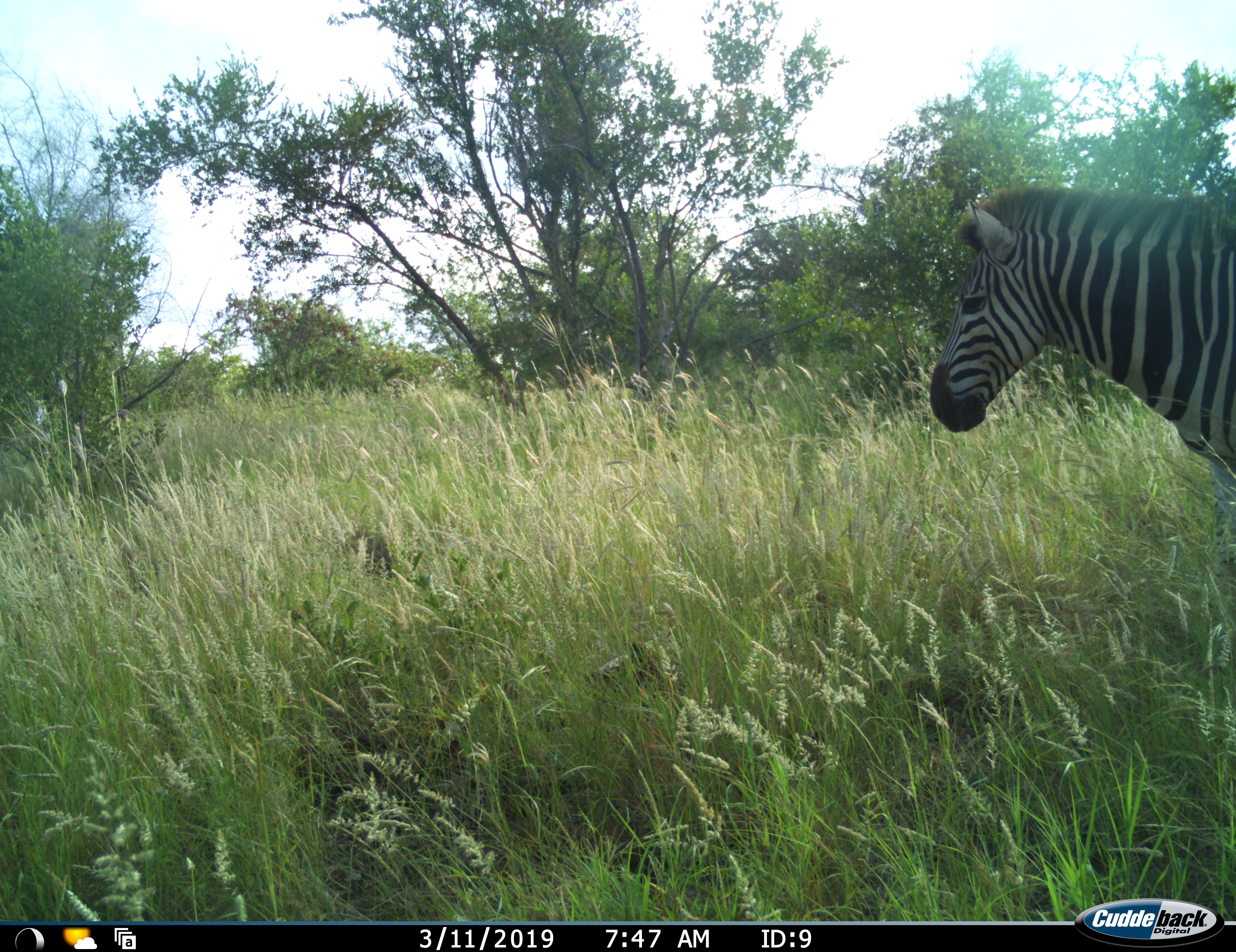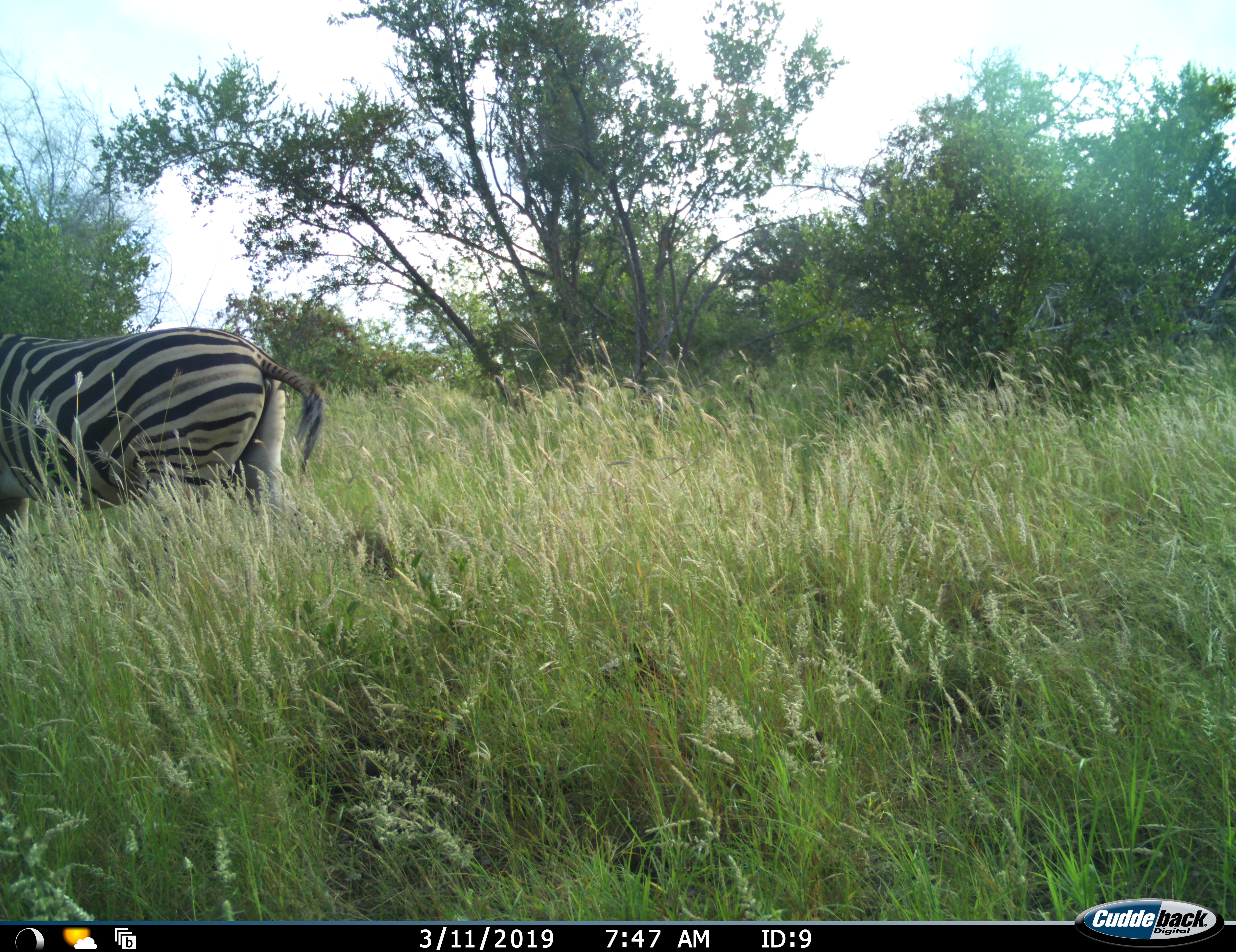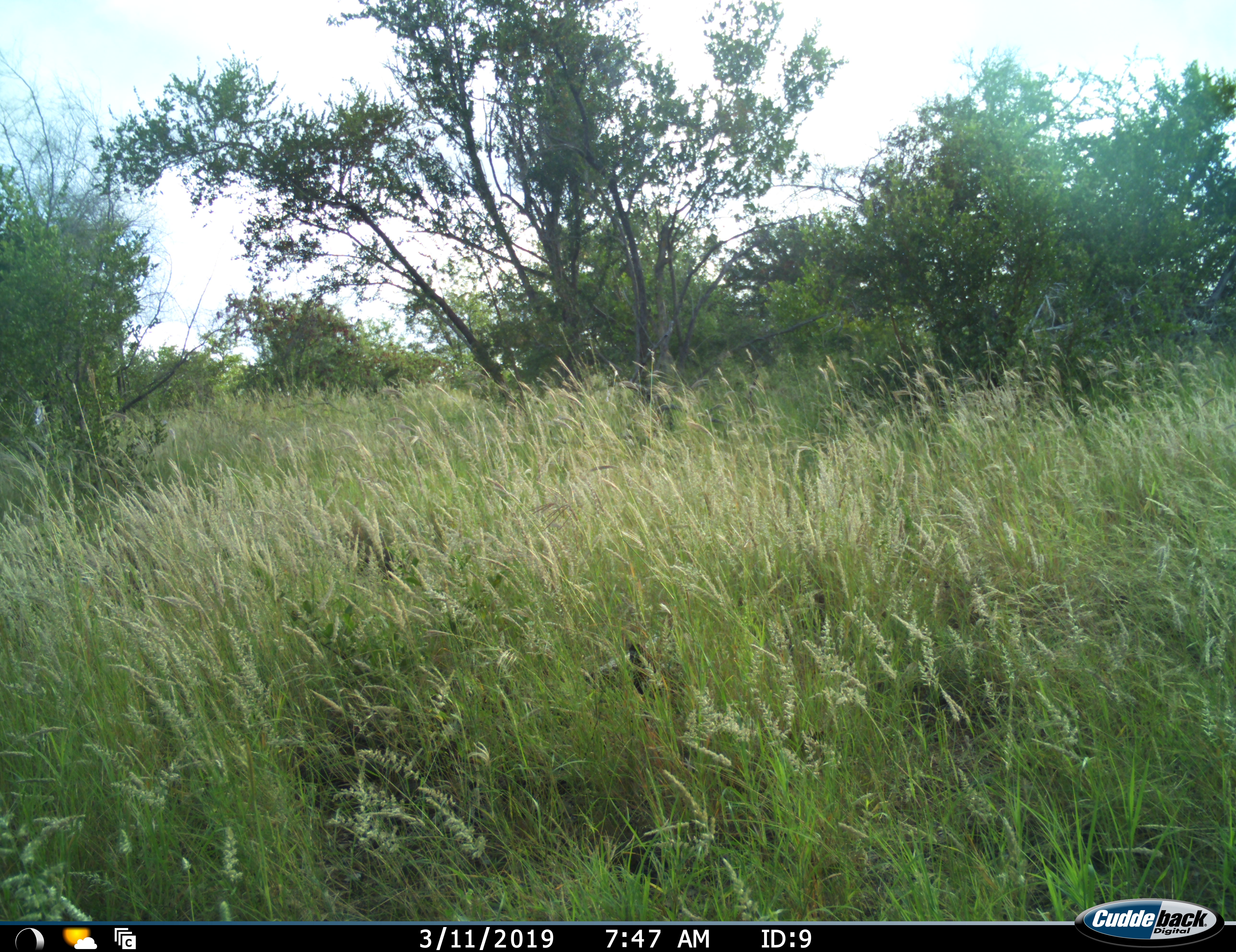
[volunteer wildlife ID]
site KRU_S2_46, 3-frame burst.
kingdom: Animalia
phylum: Chordata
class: Mammalia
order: Perissodactyla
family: Equidae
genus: Equus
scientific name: Equus quagga burchellii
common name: burchell's zebra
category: zebraburchells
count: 1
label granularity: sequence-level